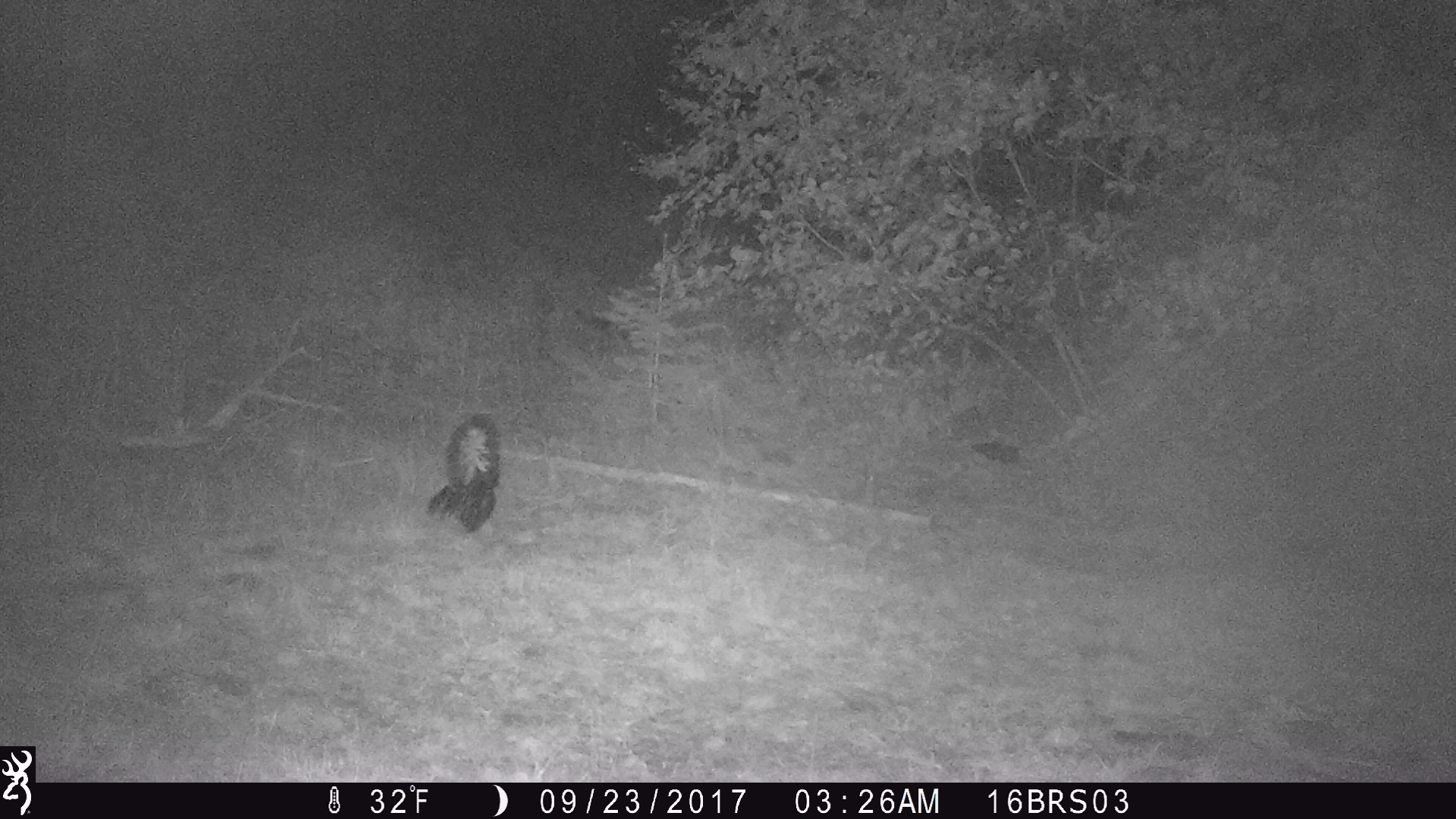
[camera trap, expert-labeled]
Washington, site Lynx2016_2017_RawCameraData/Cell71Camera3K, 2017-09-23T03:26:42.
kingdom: Animalia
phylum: Chordata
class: Mammalia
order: Carnivora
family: Mephitidae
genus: Mephitis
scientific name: Mephitis mephitis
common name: striped skunk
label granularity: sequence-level